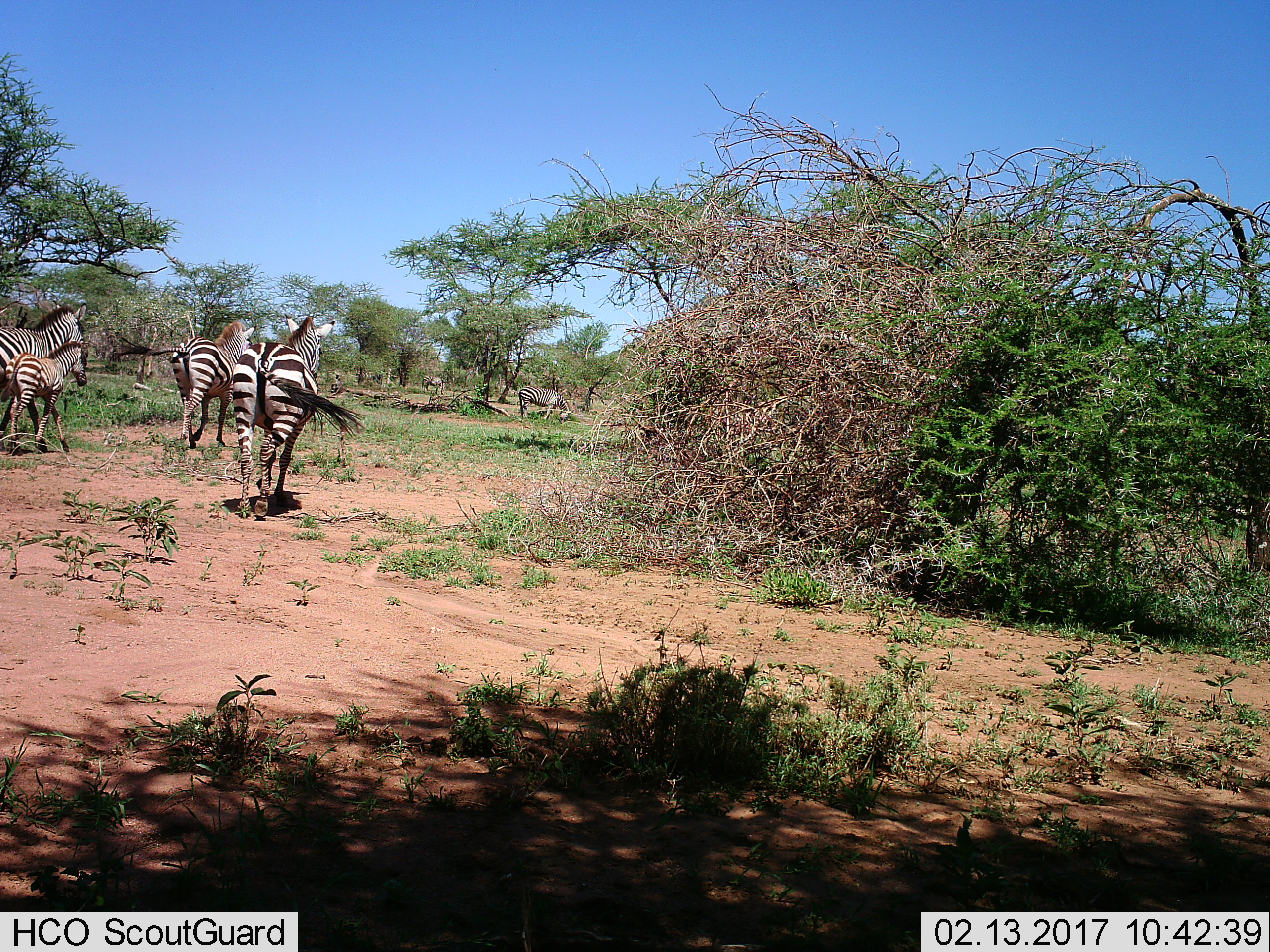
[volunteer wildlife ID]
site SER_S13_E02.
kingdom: Animalia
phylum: Chordata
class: Mammalia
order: Perissodactyla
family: Equidae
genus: Equus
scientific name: Equus quagga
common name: plains zebra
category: zebraplains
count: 6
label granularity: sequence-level